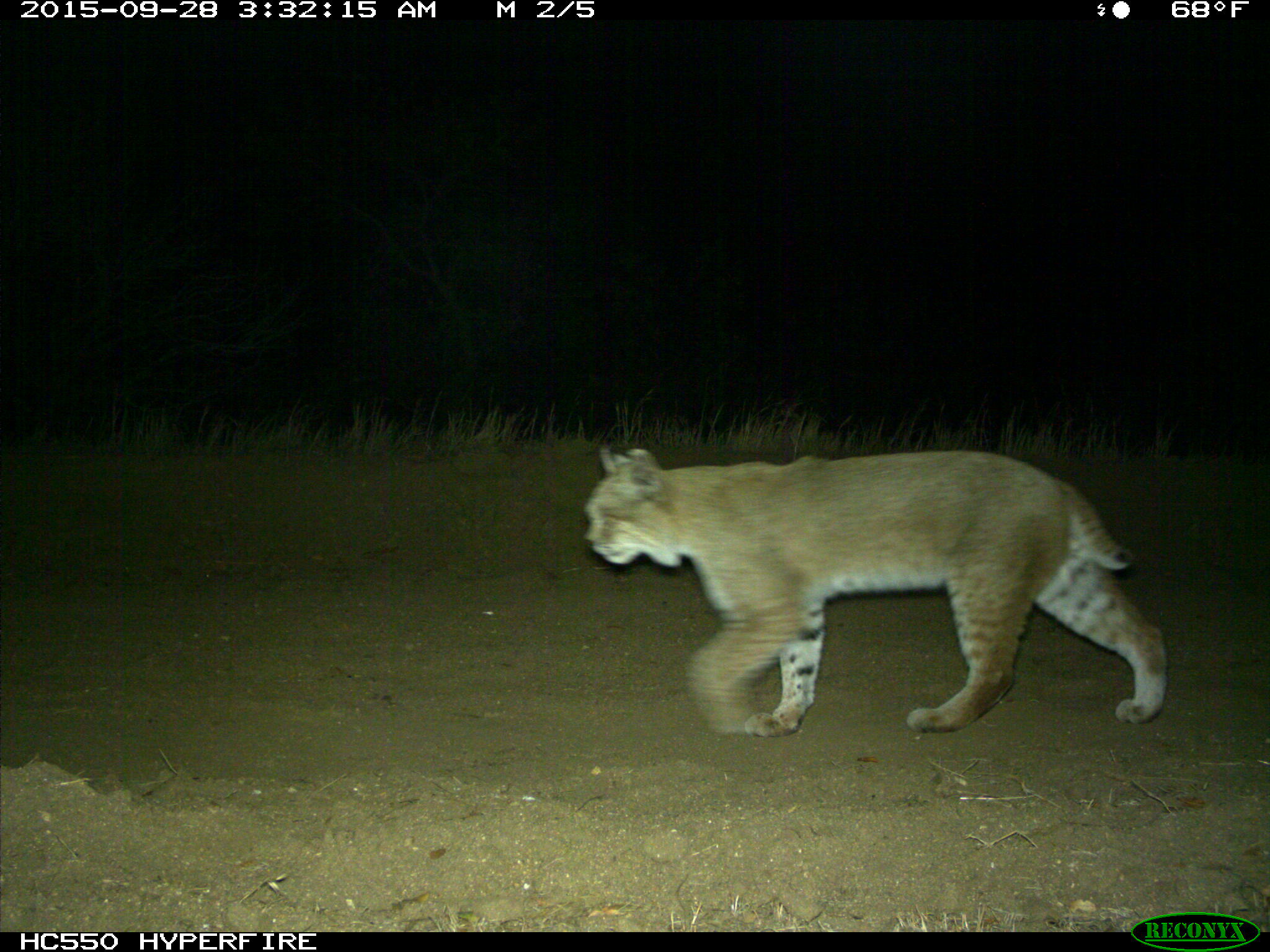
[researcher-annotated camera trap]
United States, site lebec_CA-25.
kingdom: Animalia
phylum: Chordata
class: Mammalia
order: Carnivora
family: Felidae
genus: Lynx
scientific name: Lynx rufus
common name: bobcat